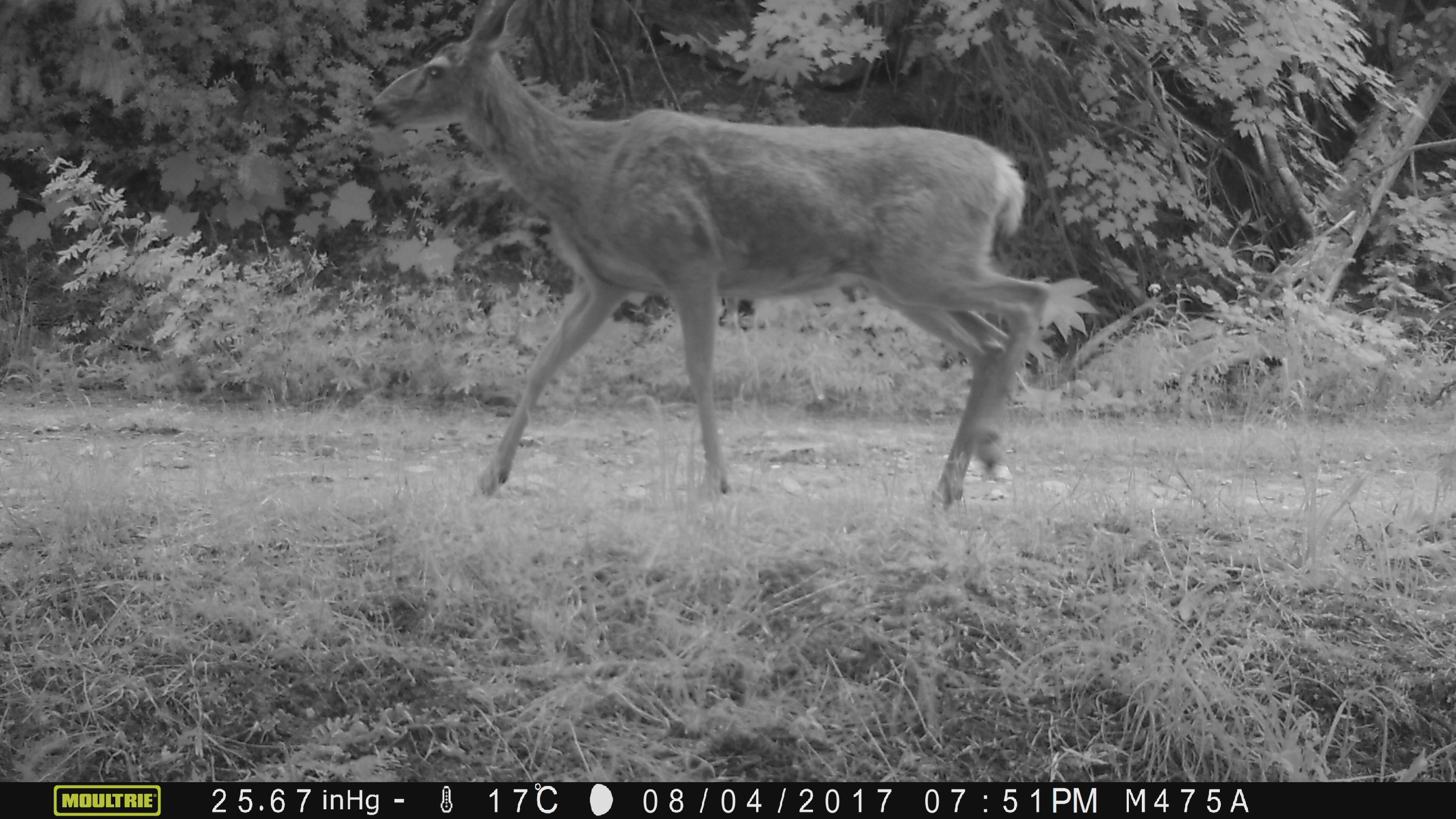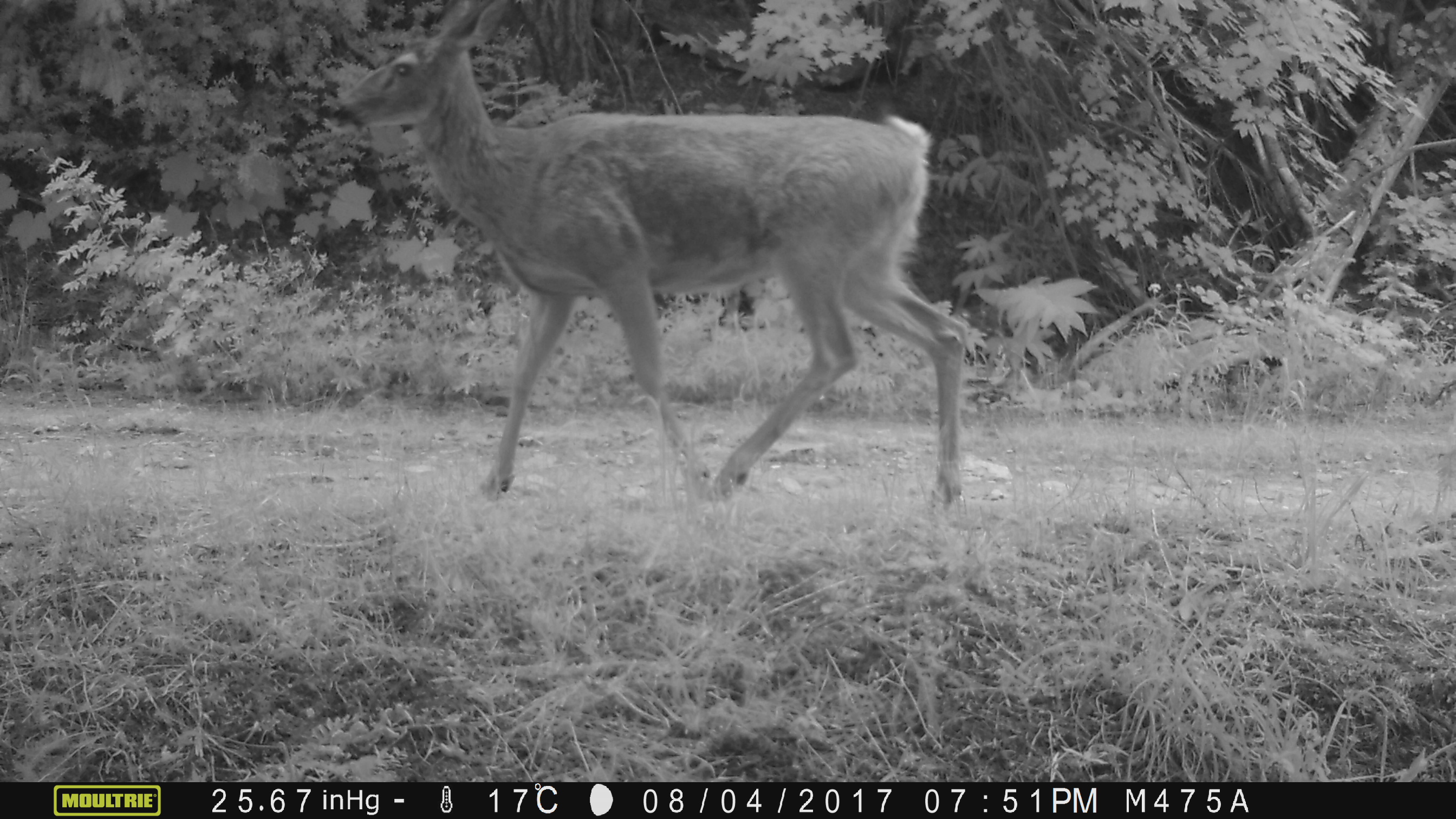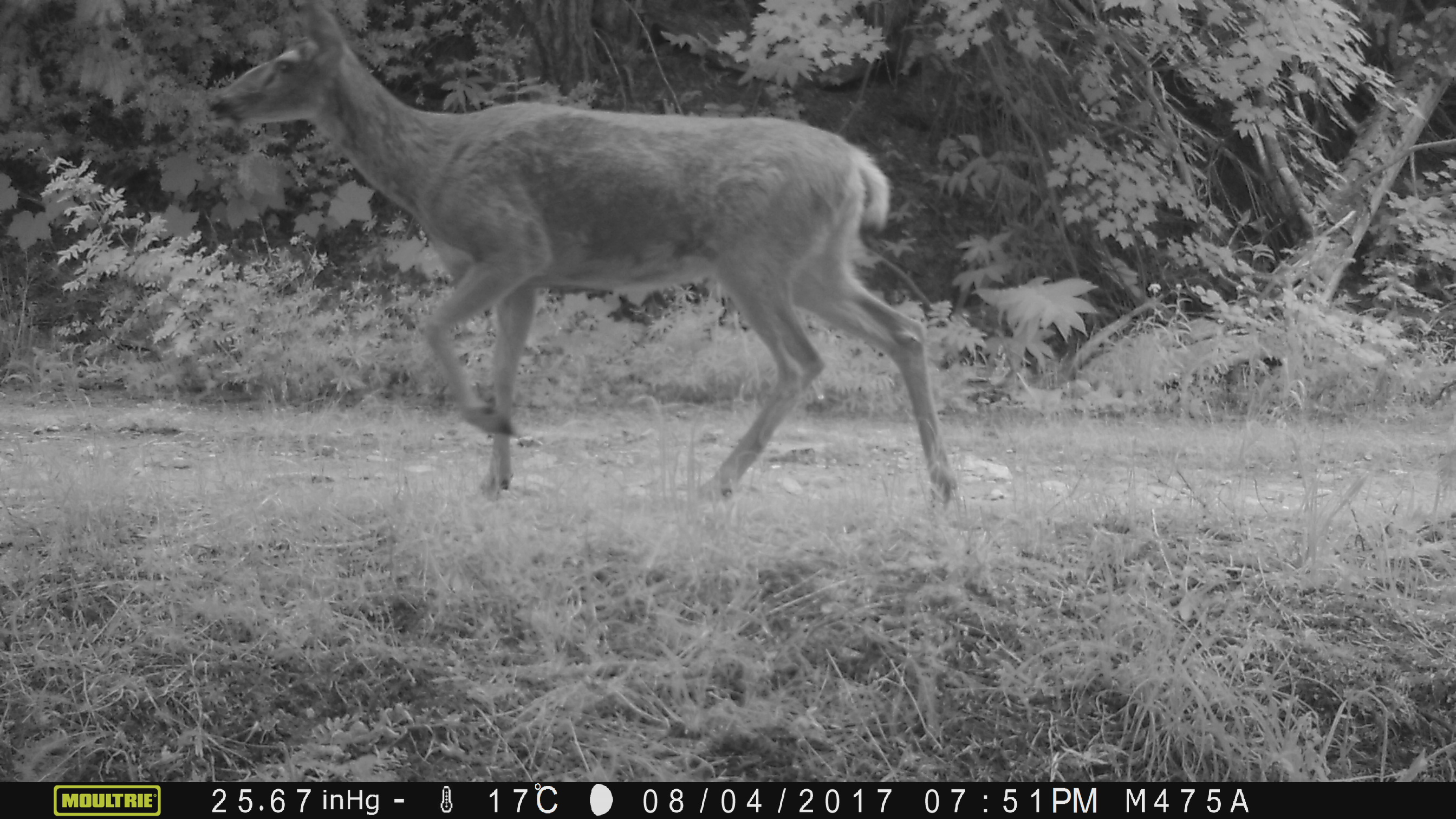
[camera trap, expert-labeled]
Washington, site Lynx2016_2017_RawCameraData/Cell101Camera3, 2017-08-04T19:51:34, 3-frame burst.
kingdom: Animalia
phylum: Chordata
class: Mammalia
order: Artiodactyla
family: Cervidae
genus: Odocoileus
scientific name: Odocoileus hemionus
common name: mule deer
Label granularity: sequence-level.